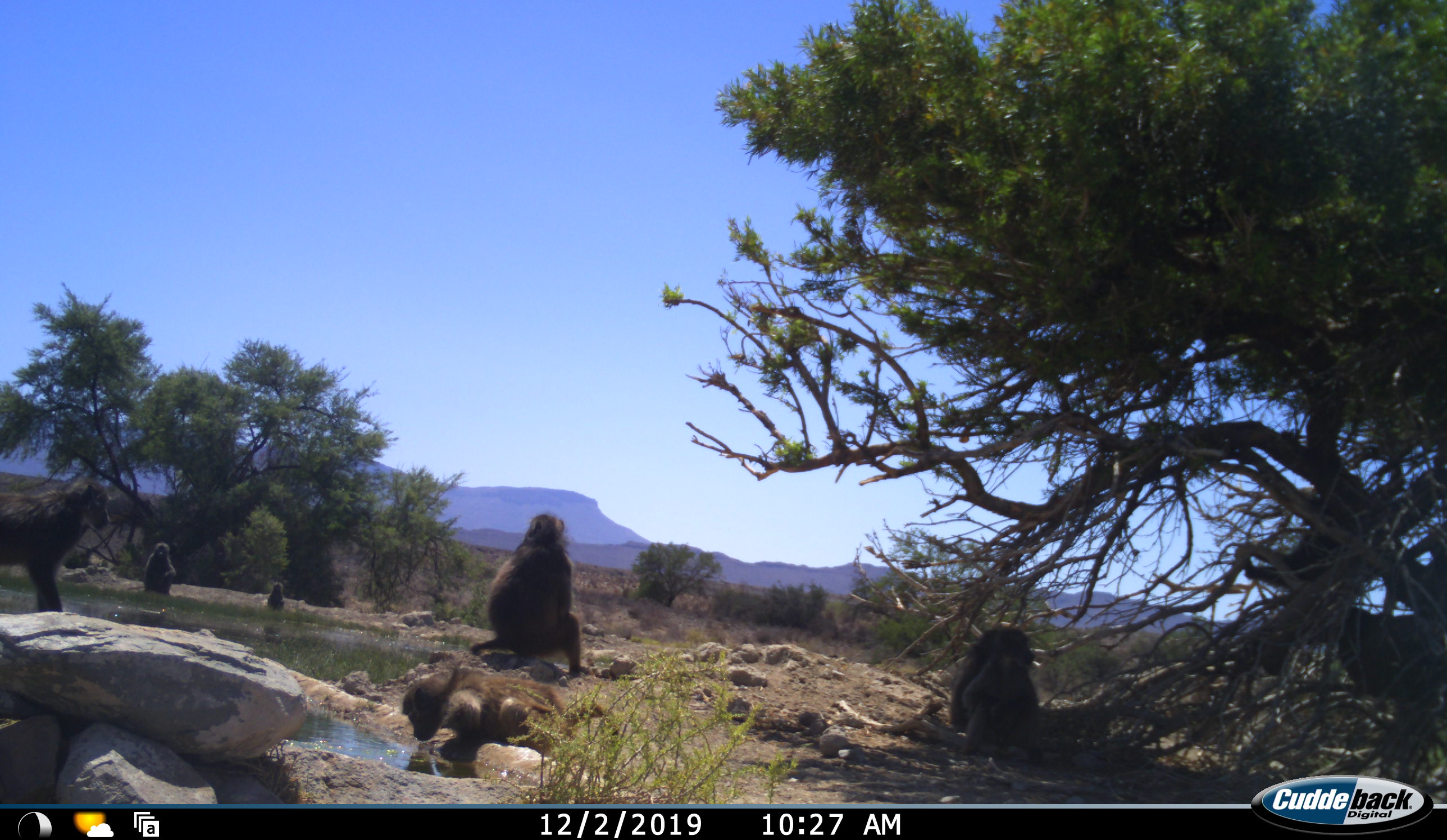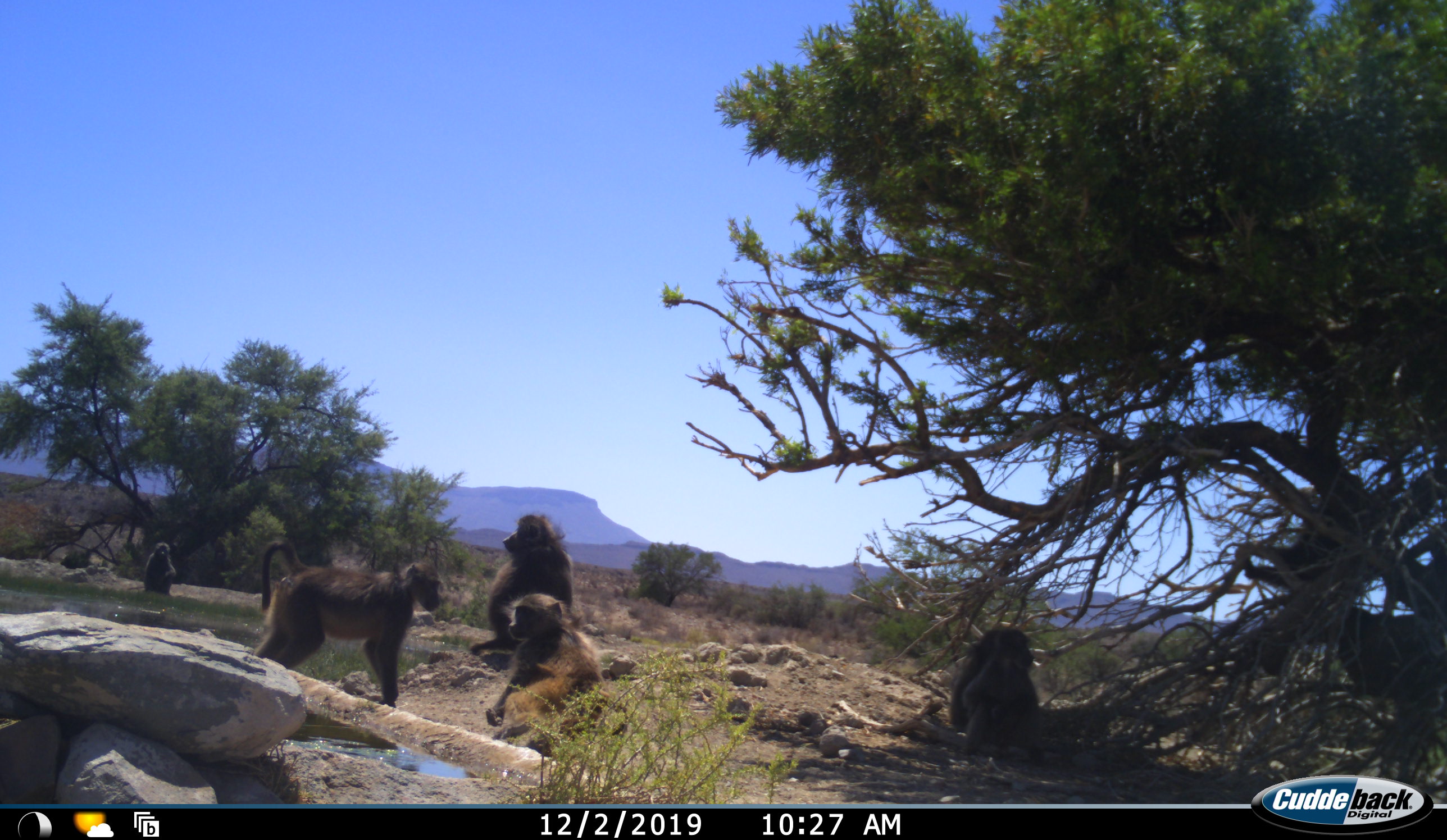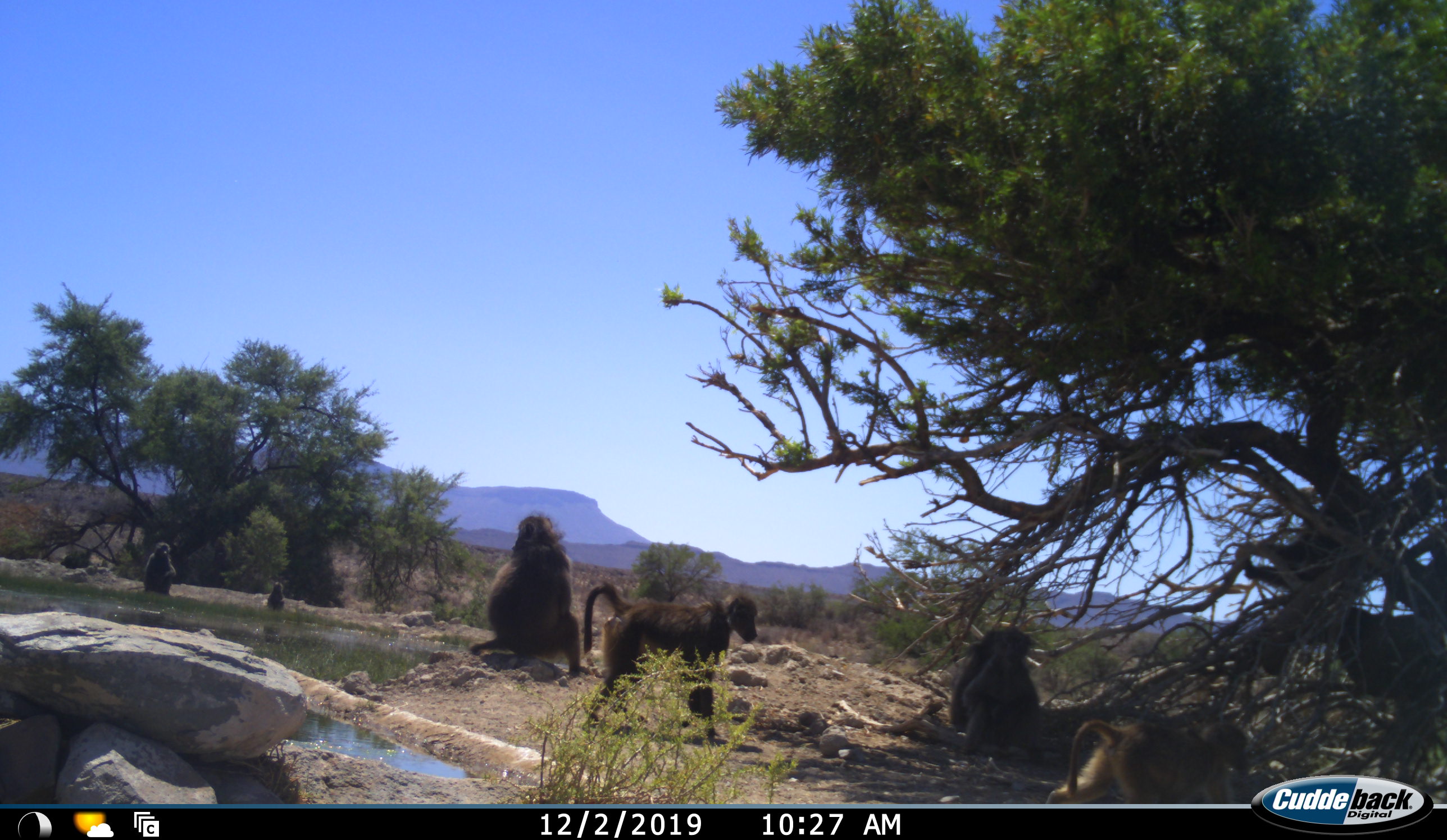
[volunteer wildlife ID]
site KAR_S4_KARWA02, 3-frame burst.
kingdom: Animalia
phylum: Chordata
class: Mammalia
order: Primates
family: Cercopithecidae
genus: Papio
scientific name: Papio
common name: baboon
Baboon (Papio), count 6. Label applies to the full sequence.